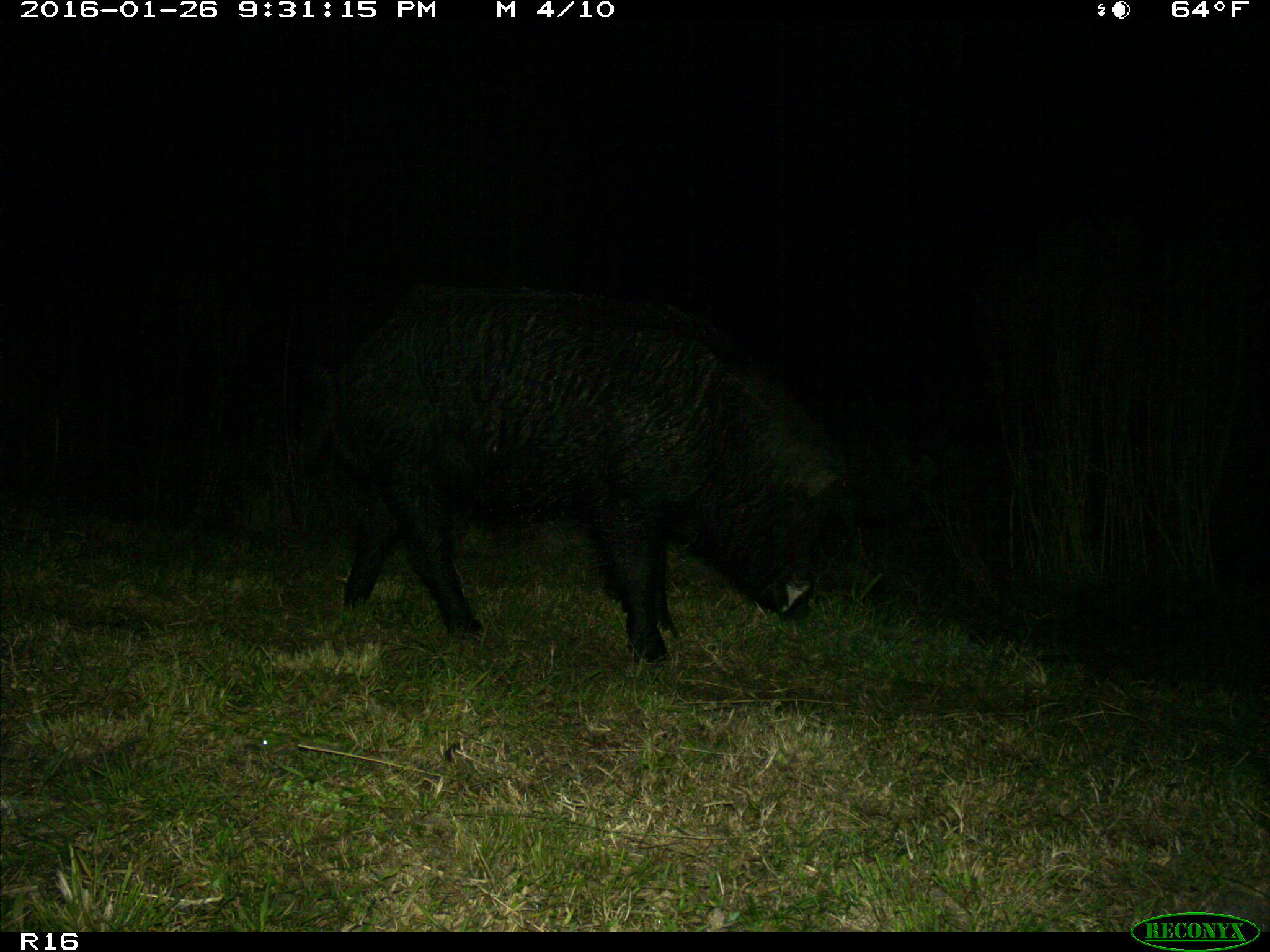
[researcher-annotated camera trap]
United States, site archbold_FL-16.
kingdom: Animalia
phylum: Chordata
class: Mammalia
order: Artiodactyla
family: Suidae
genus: Sus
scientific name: Sus scrofa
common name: wild boar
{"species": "Sus scrofa (wild boar)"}